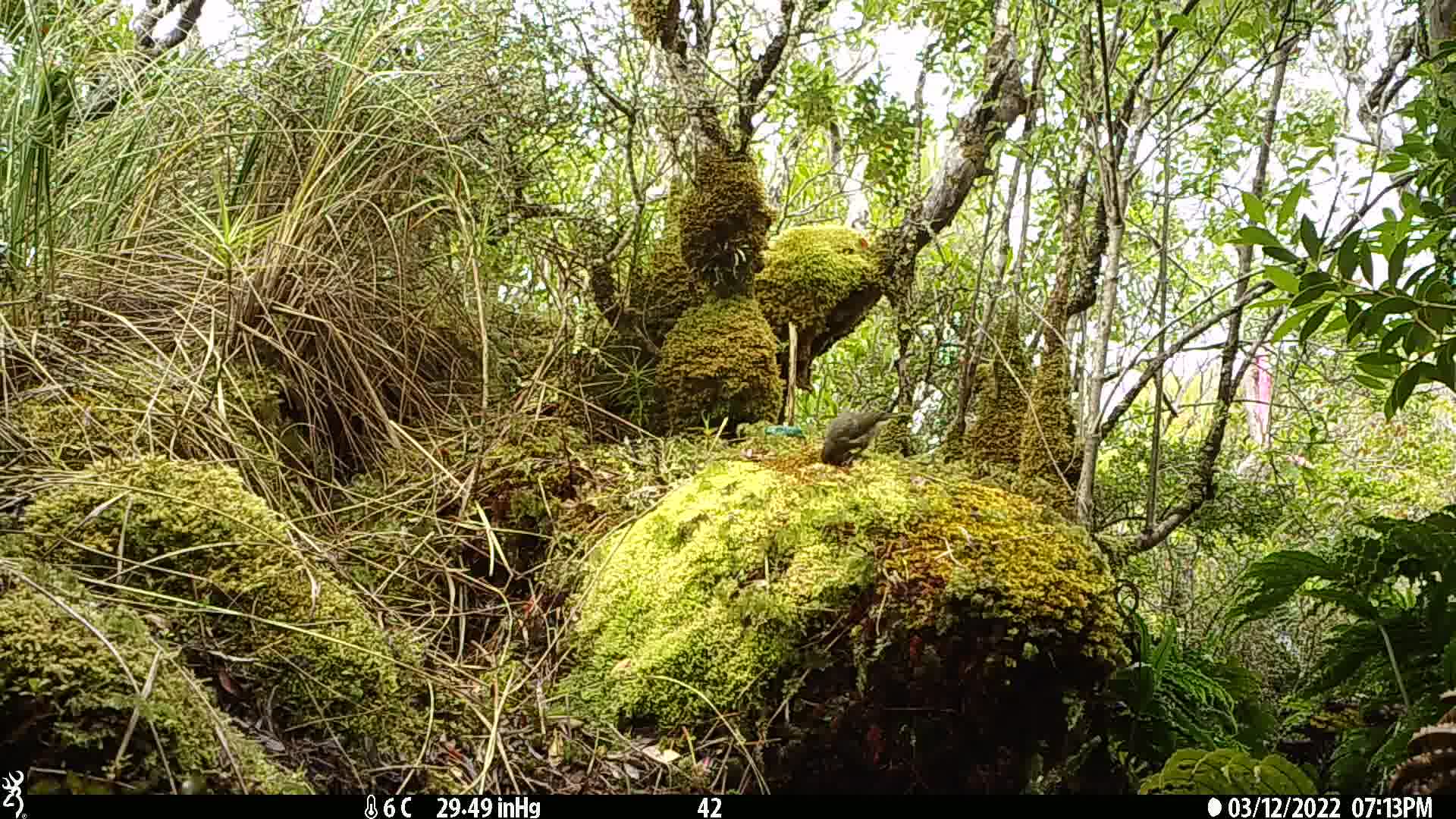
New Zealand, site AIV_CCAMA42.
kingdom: Animalia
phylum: Chordata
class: Aves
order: Passeriformes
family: Meliphagidae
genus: Anthornis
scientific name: Anthornis melanura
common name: new zealand bellbird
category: bellbird